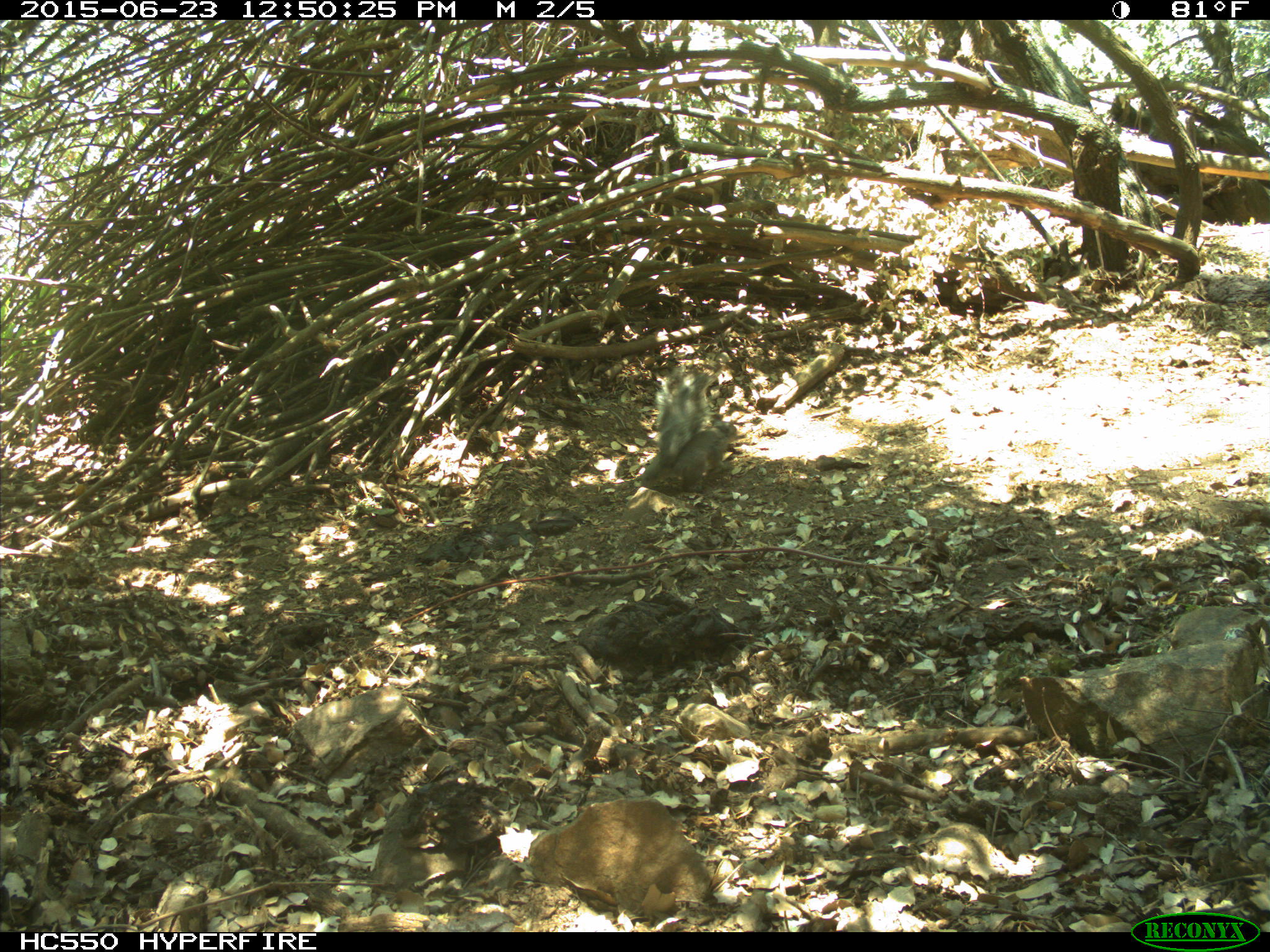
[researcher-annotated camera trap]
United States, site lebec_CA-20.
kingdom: Animalia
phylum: Chordata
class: Mammalia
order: Rodentia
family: Sciuridae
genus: Sciurus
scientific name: Sciurus carolinensis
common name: eastern gray squirrel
Sciurus carolinensis (eastern gray squirrel).